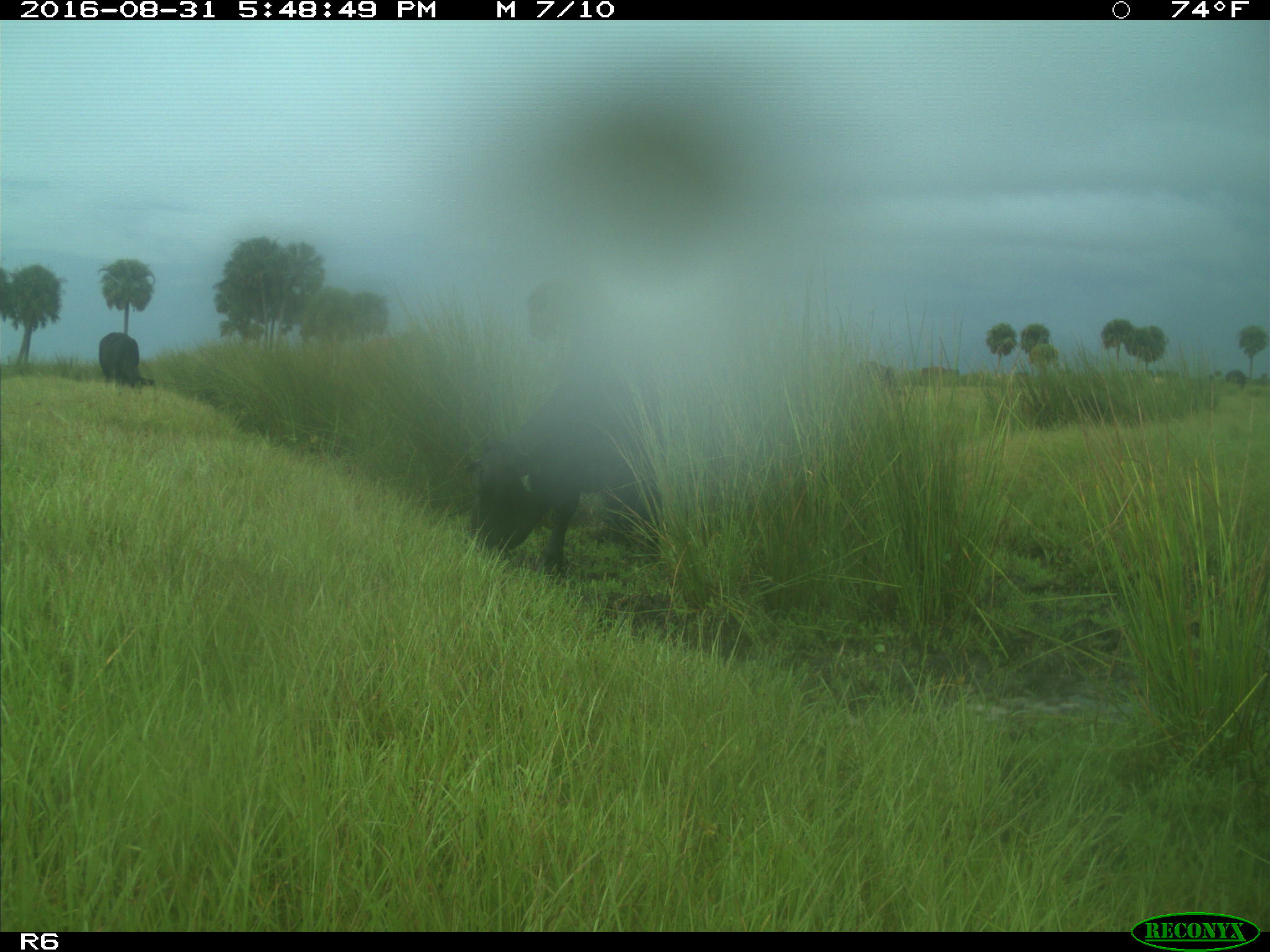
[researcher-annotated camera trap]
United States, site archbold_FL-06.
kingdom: Animalia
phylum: Chordata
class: Mammalia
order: Artiodactyla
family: Bovidae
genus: Bos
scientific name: Bos taurus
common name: domestic cow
Bos taurus (domestic cow).